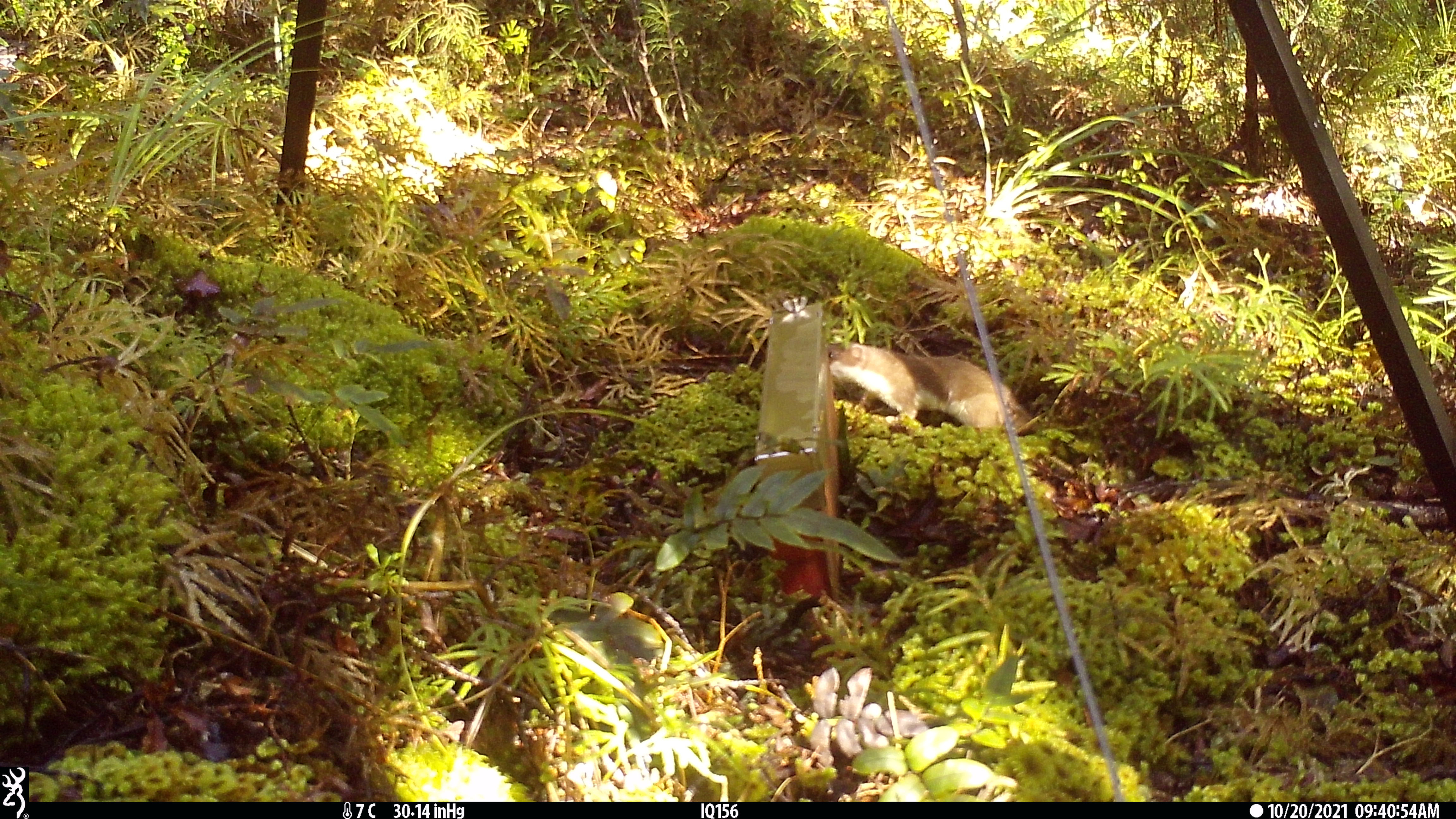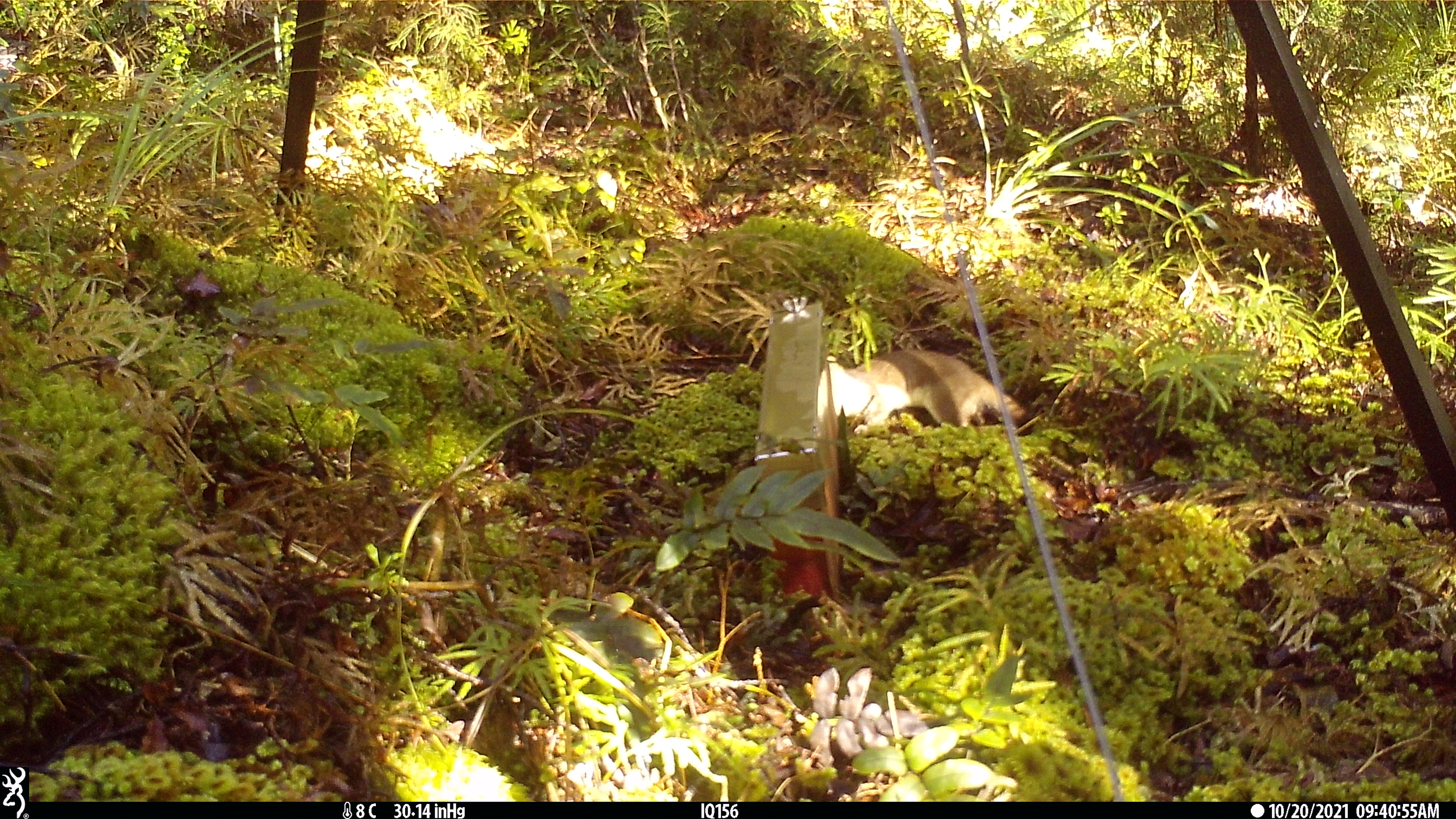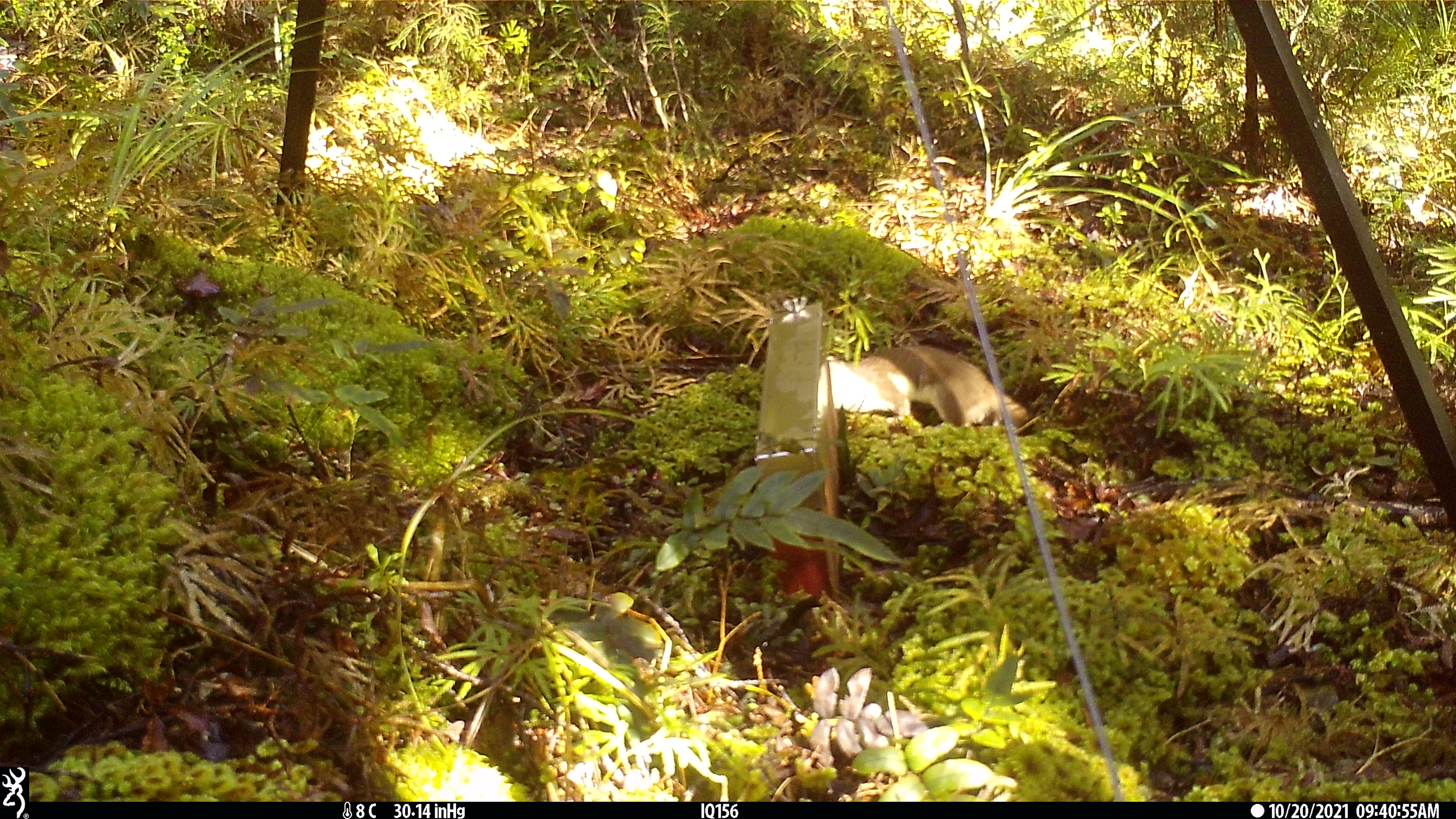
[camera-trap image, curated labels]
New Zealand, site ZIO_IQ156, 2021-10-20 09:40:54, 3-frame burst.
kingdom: Animalia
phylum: Chordata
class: Mammalia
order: Carnivora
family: Mustelidae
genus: Mustela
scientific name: Mustela erminea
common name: stoat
Stoat (Mustela erminea).